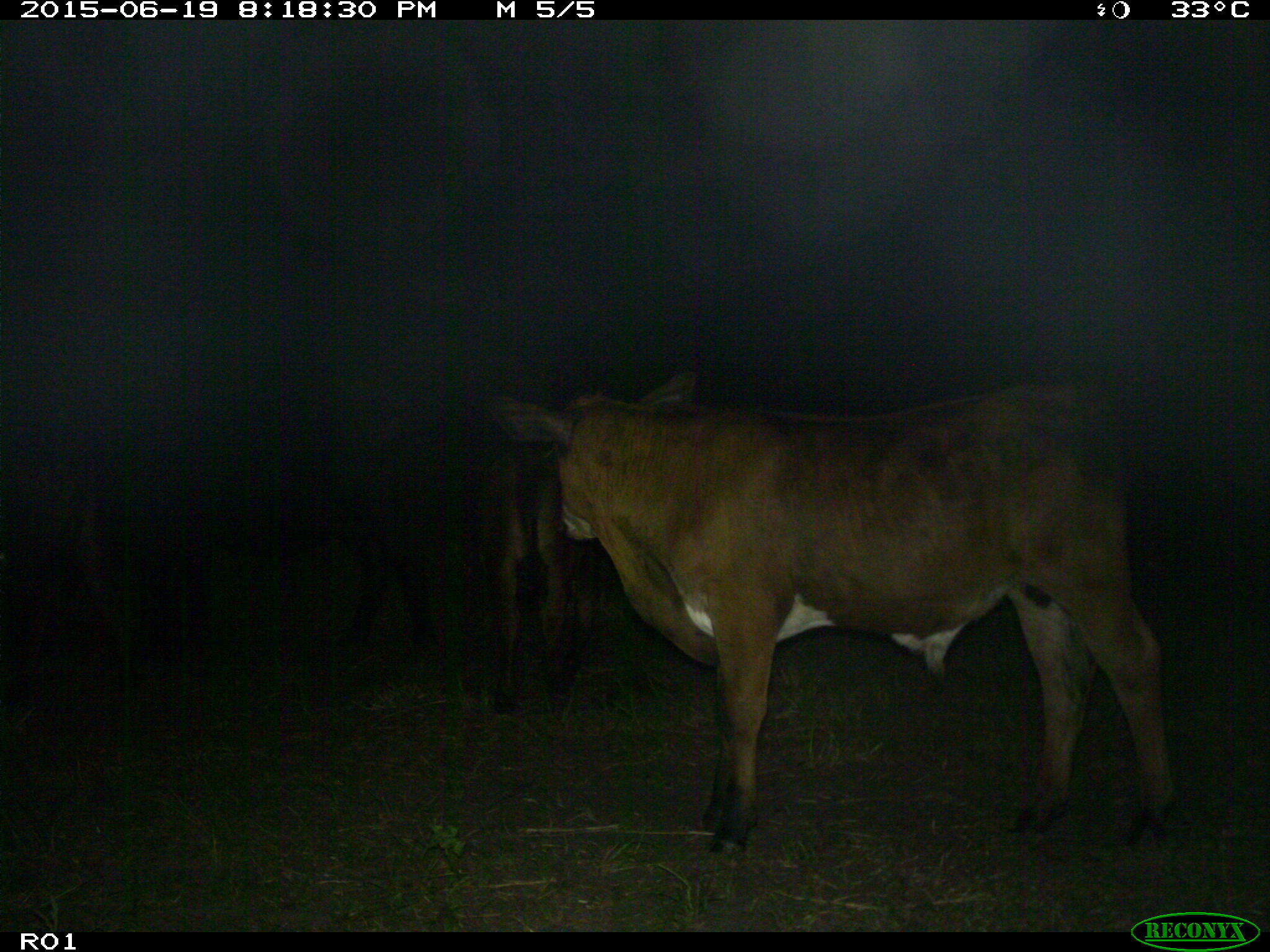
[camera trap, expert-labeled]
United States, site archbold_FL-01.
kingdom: Animalia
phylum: Chordata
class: Mammalia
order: Artiodactyla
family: Bovidae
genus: Bos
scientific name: Bos taurus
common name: domestic cow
Bos taurus (domestic cow).